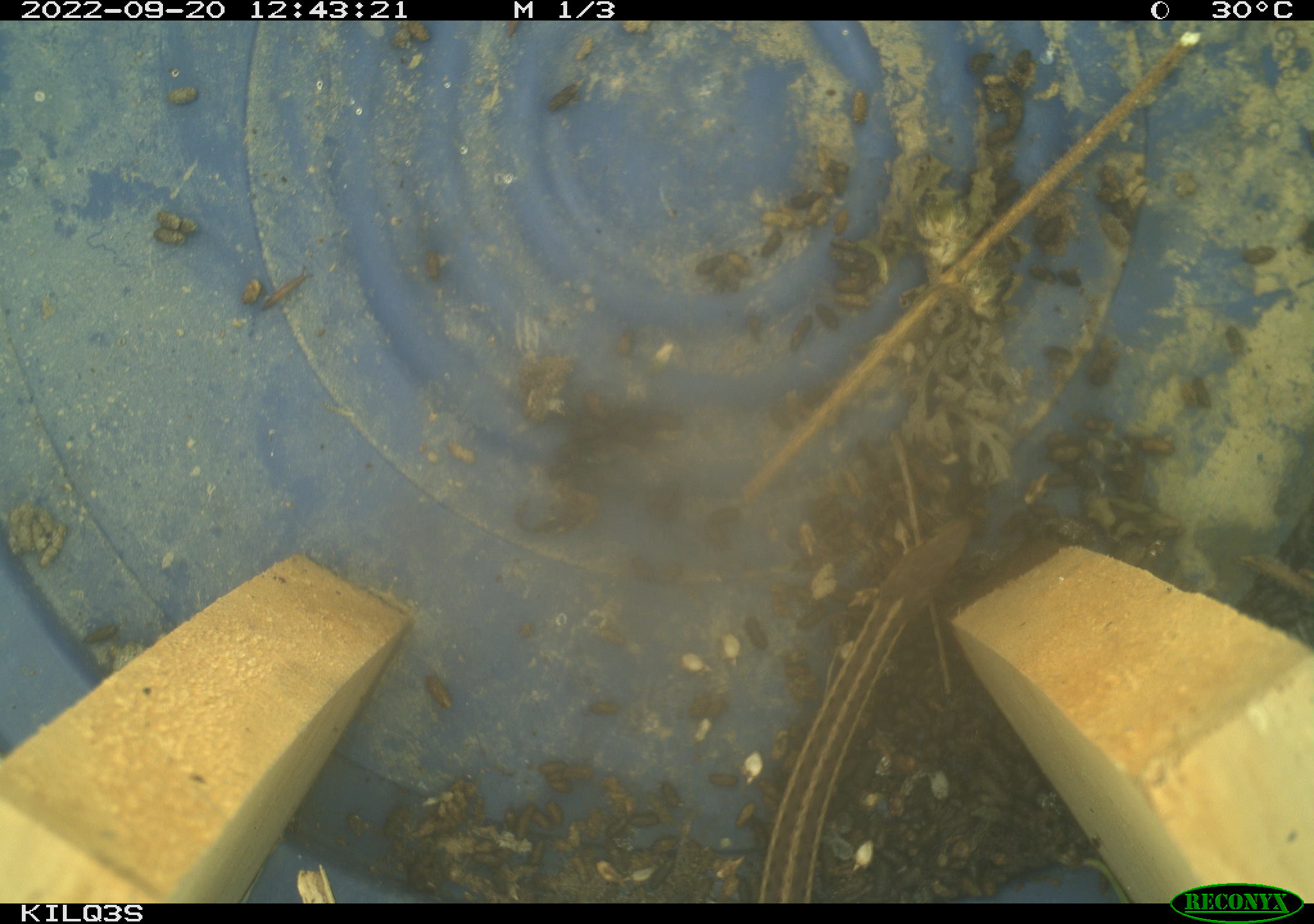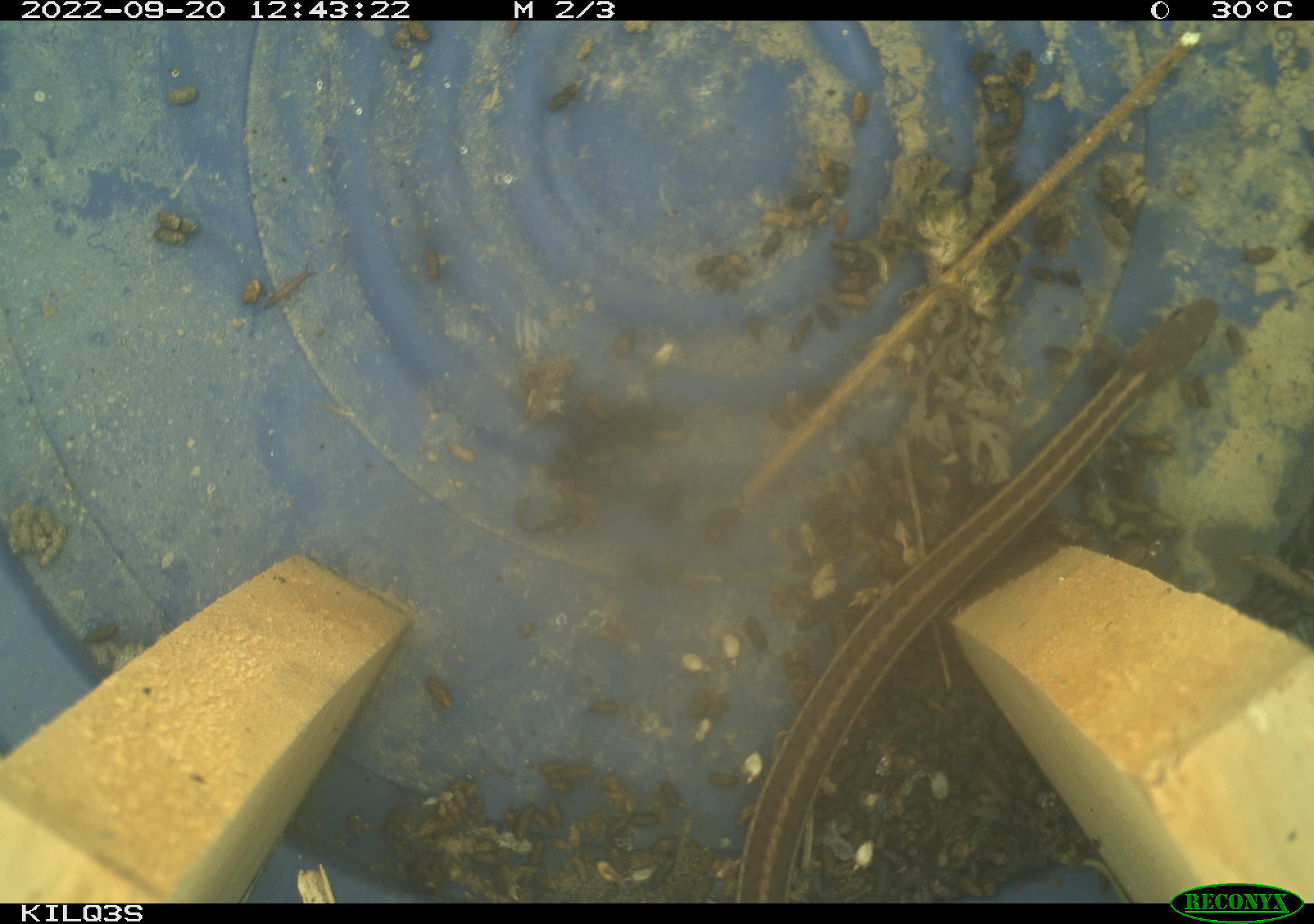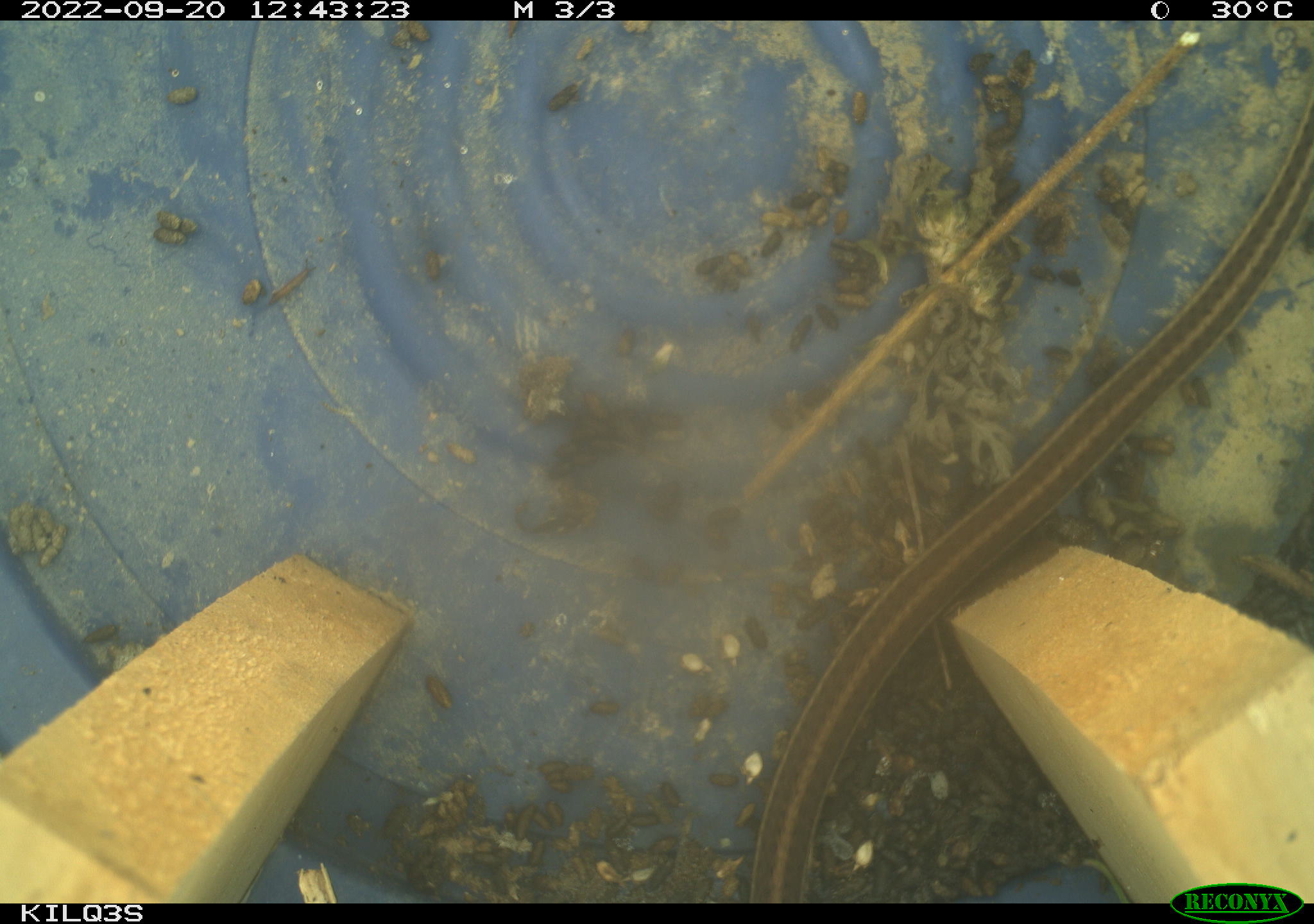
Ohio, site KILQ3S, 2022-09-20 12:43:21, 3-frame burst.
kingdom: Animalia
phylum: Chordata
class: Reptilia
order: Squamata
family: Colubridae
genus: Thamnophis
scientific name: Thamnophis sirtalis sirtalis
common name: eastern gartersnake